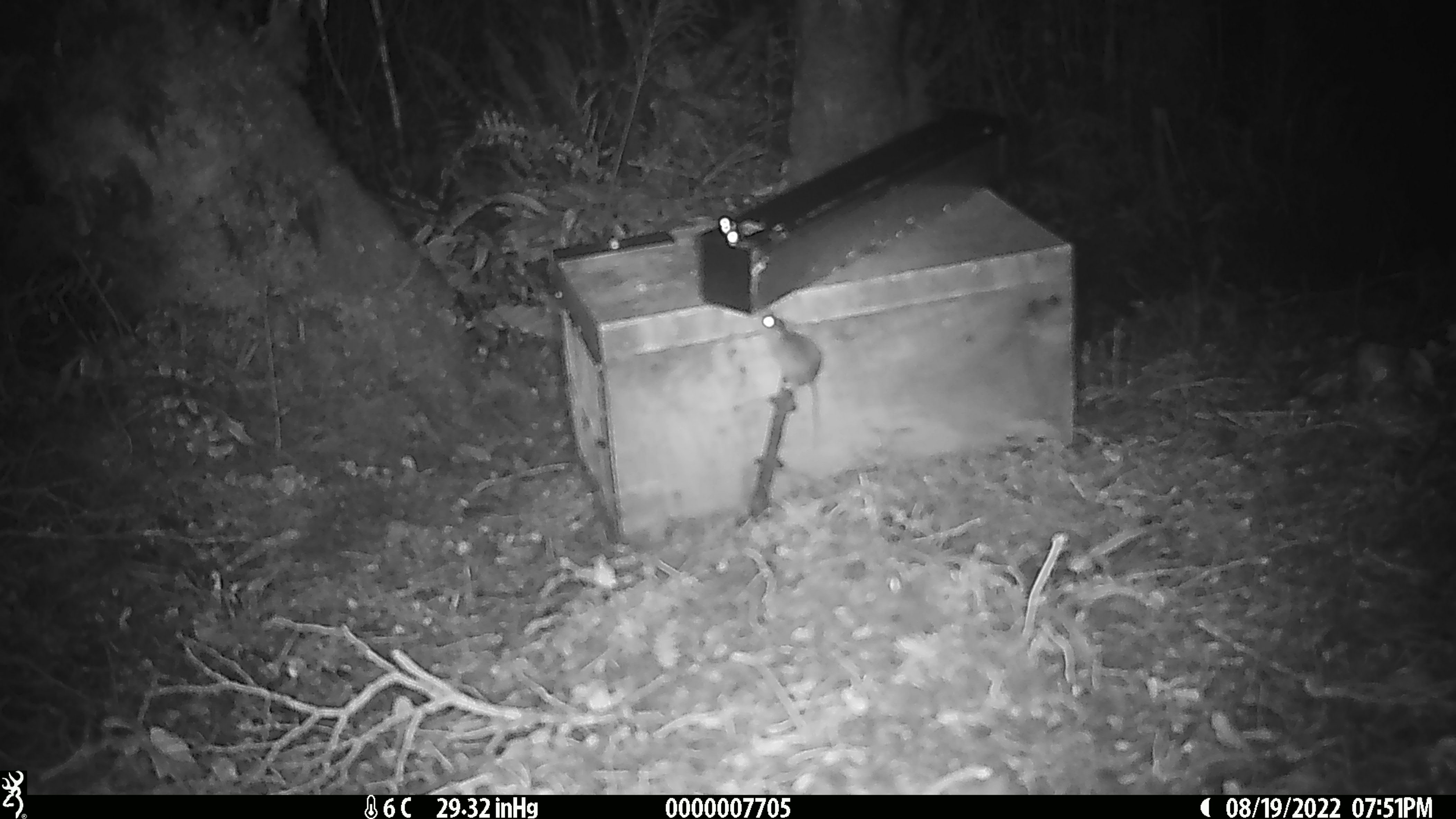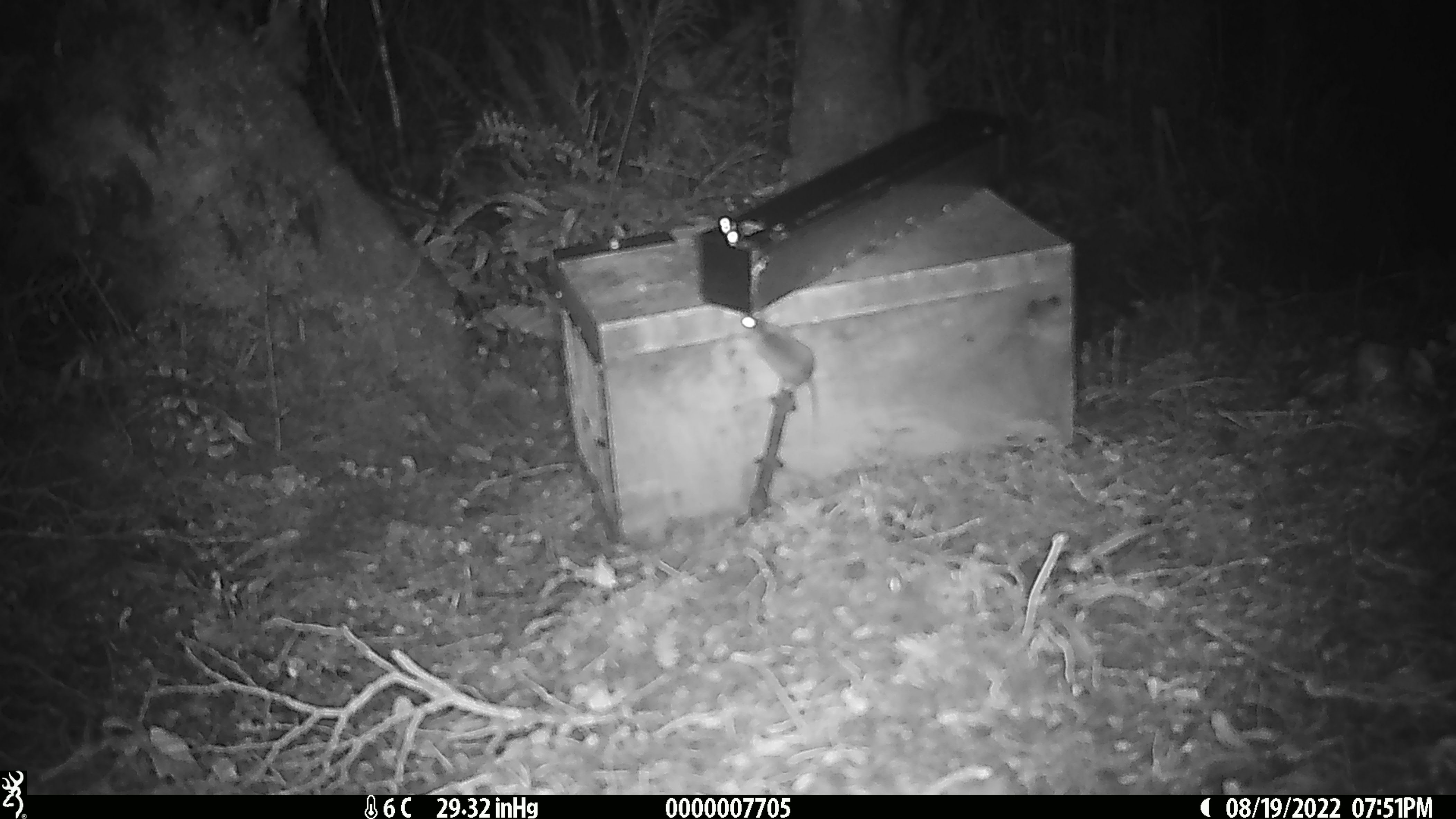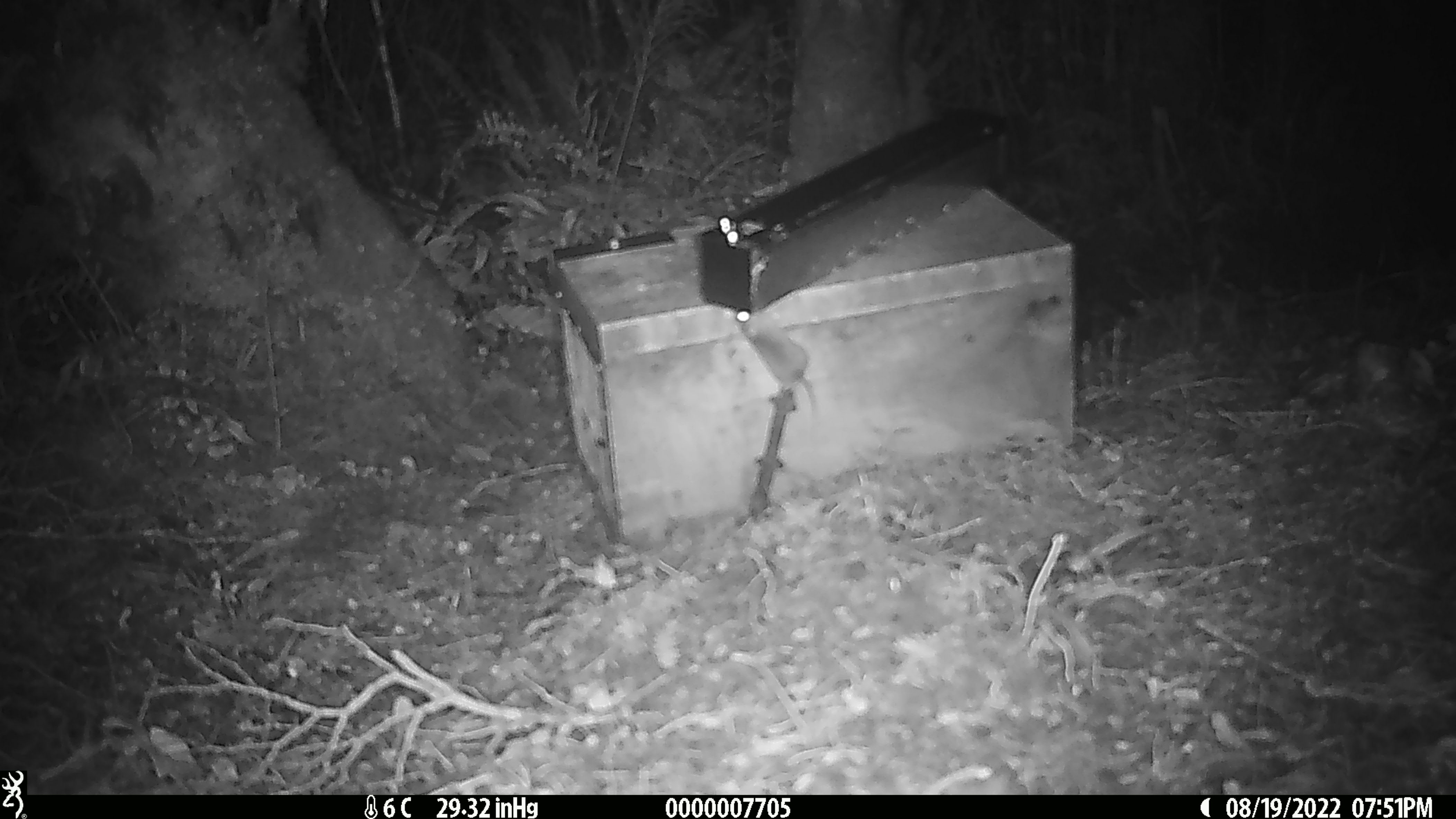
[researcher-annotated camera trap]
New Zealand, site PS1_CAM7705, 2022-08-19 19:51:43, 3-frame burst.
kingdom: Animalia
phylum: Chordata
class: Mammalia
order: Rodentia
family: Muridae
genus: Mus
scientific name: Mus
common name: mouse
Mouse (Mus).